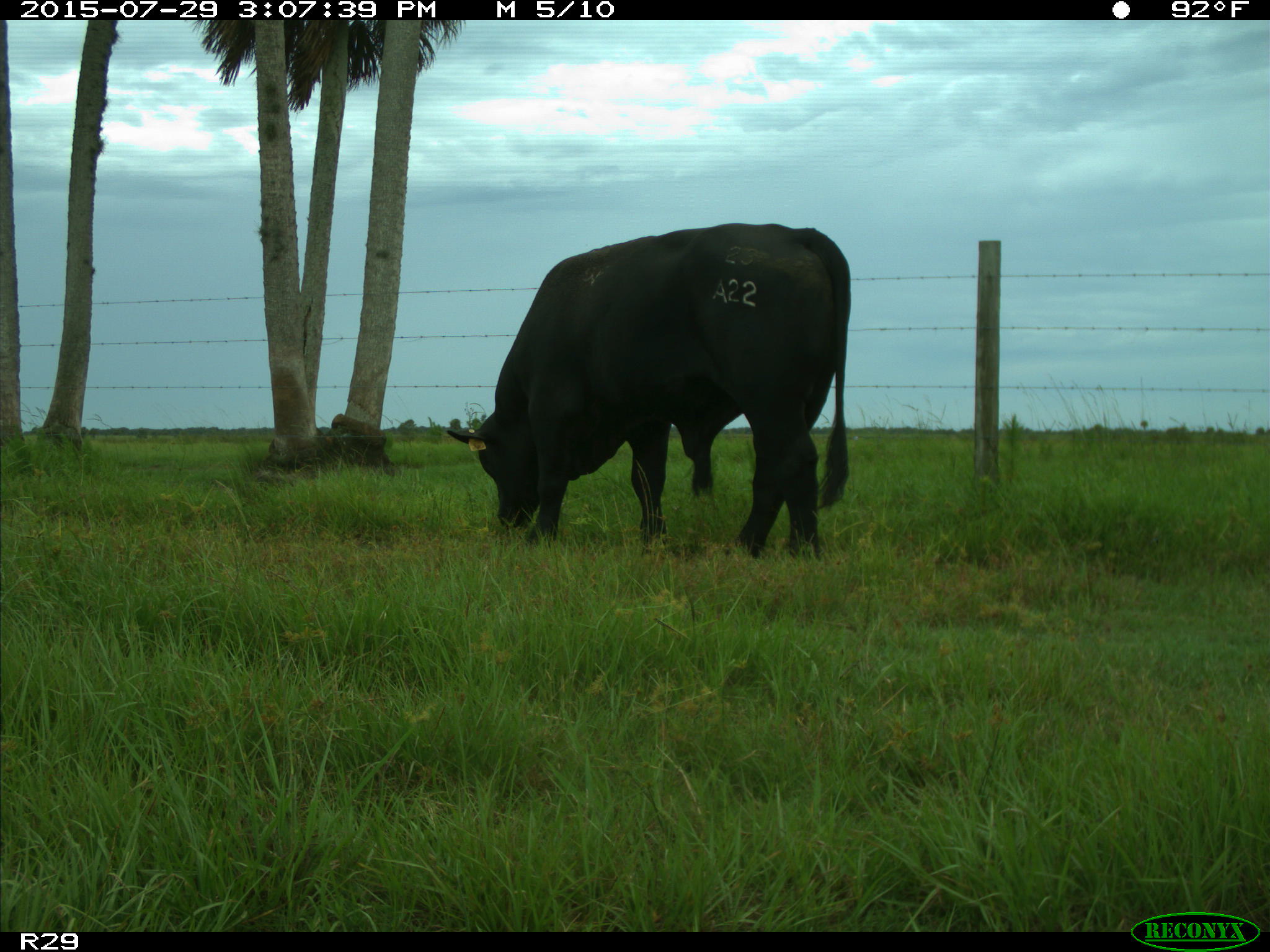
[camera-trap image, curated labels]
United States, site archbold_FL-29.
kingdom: Animalia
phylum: Chordata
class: Mammalia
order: Artiodactyla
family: Bovidae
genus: Bos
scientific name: Bos taurus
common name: domestic cow